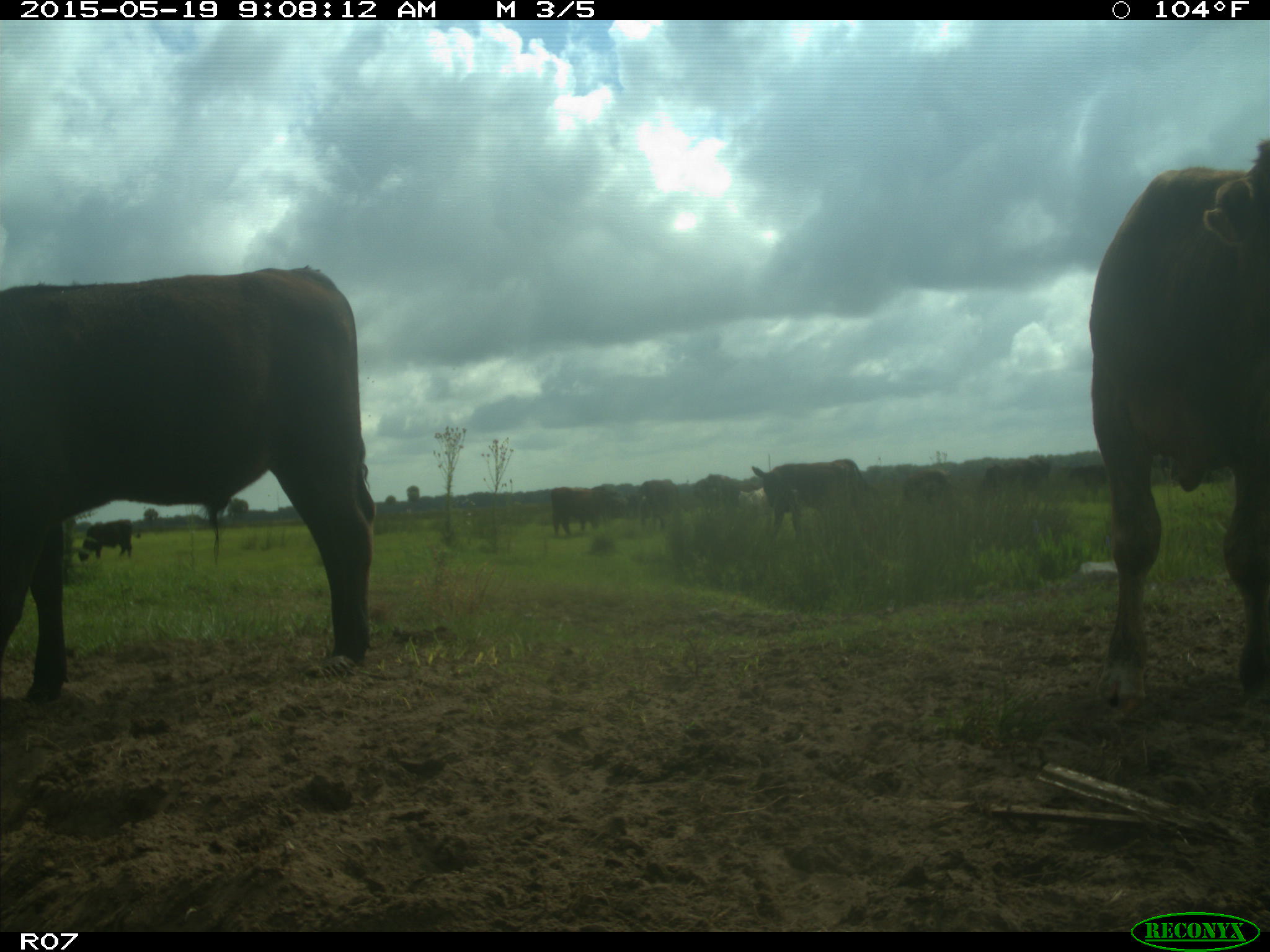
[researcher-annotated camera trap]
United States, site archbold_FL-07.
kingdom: Animalia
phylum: Chordata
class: Mammalia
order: Artiodactyla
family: Bovidae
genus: Bos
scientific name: Bos taurus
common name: domestic cow